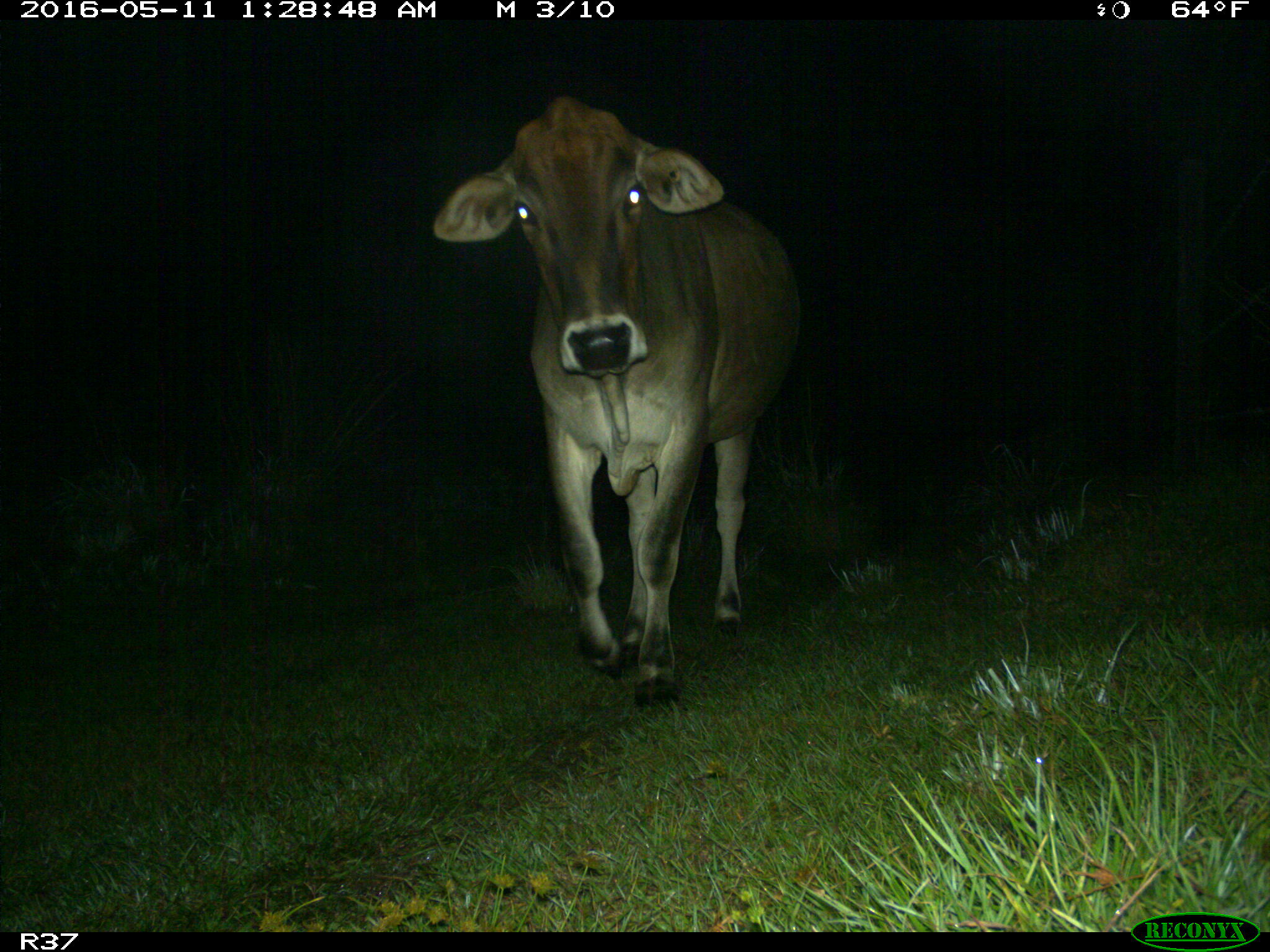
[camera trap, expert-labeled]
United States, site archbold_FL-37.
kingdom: Animalia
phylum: Chordata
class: Mammalia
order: Artiodactyla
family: Bovidae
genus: Bos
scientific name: Bos taurus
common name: domestic cow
Bos taurus (domestic cow).